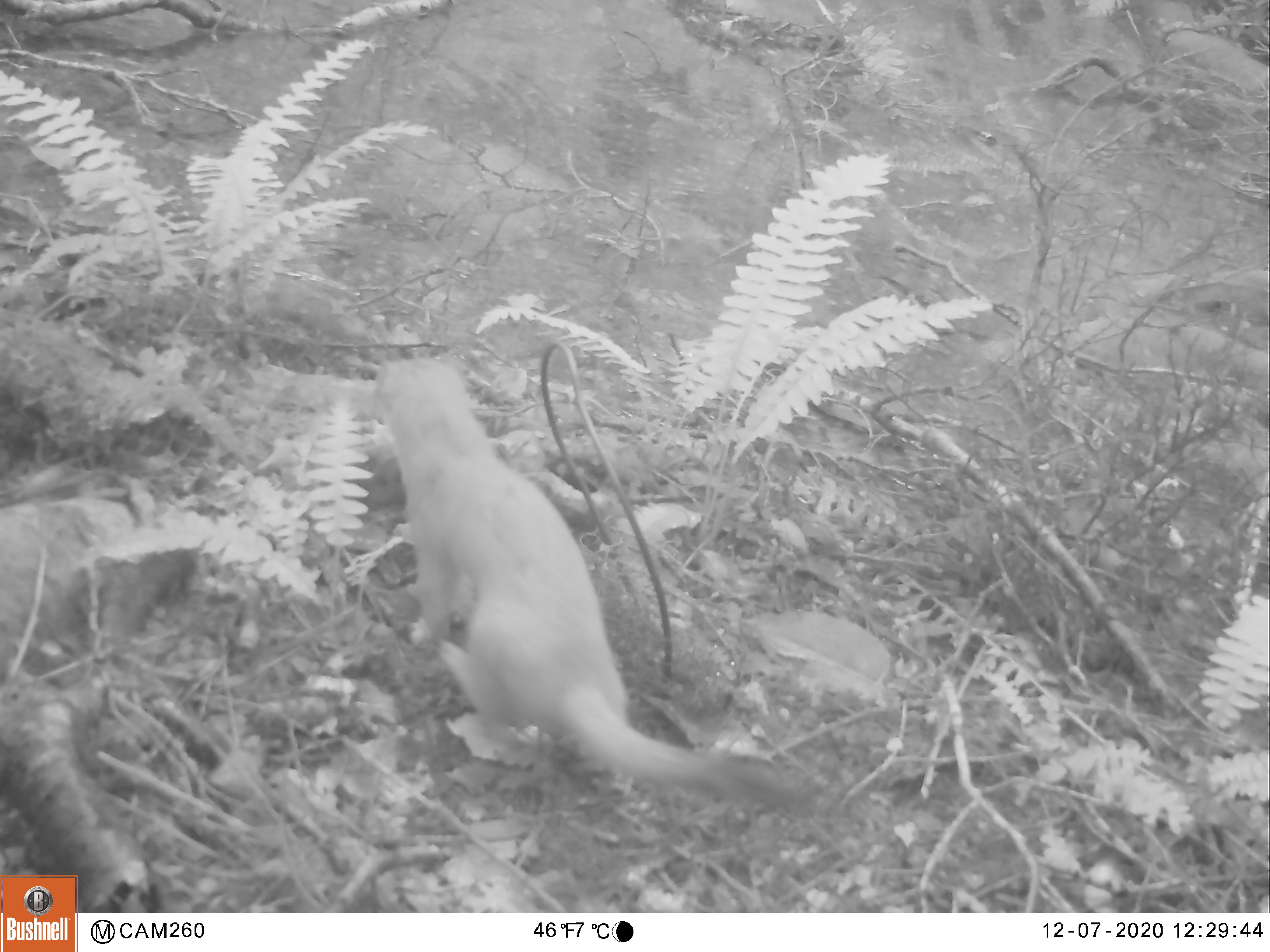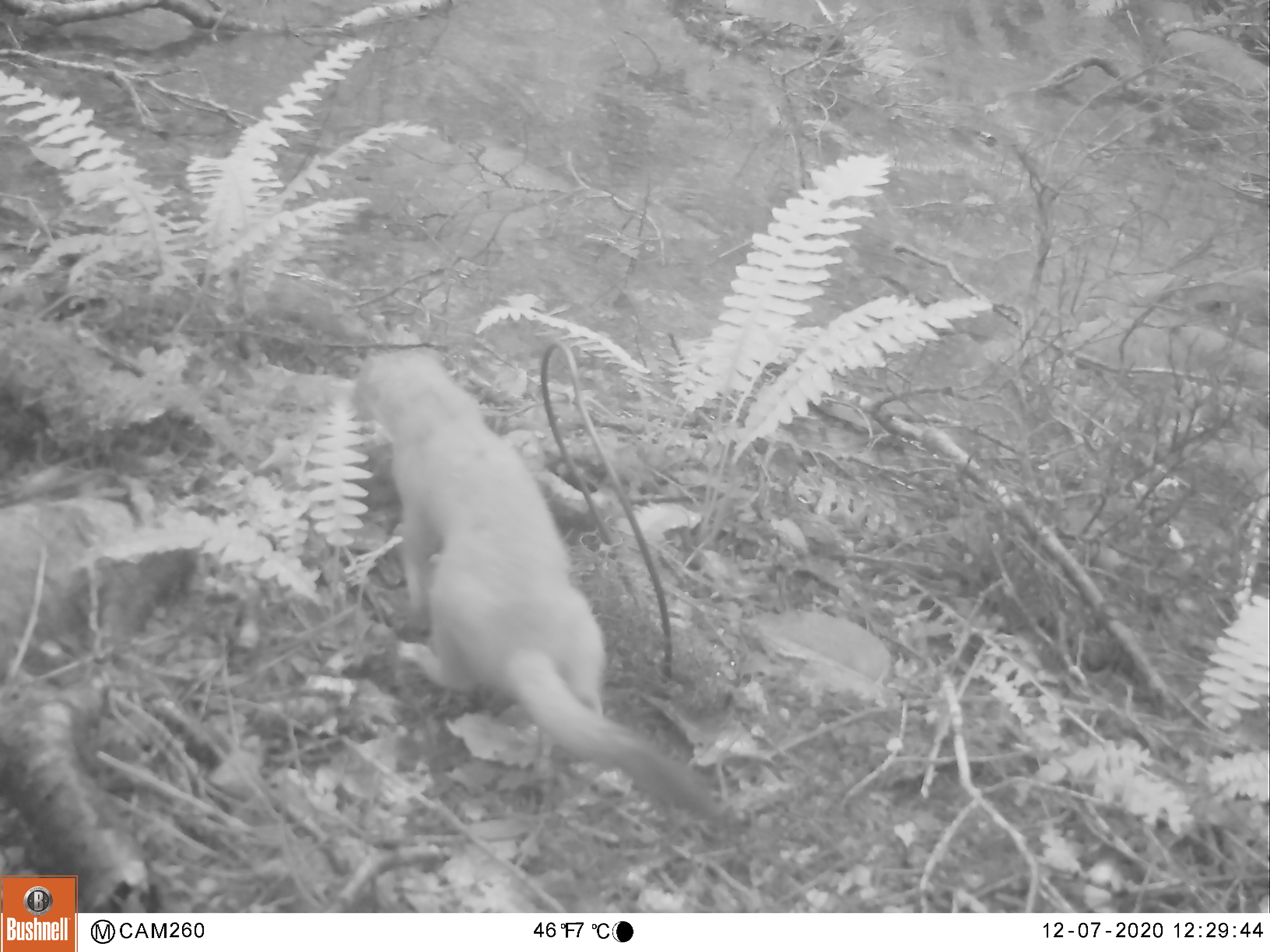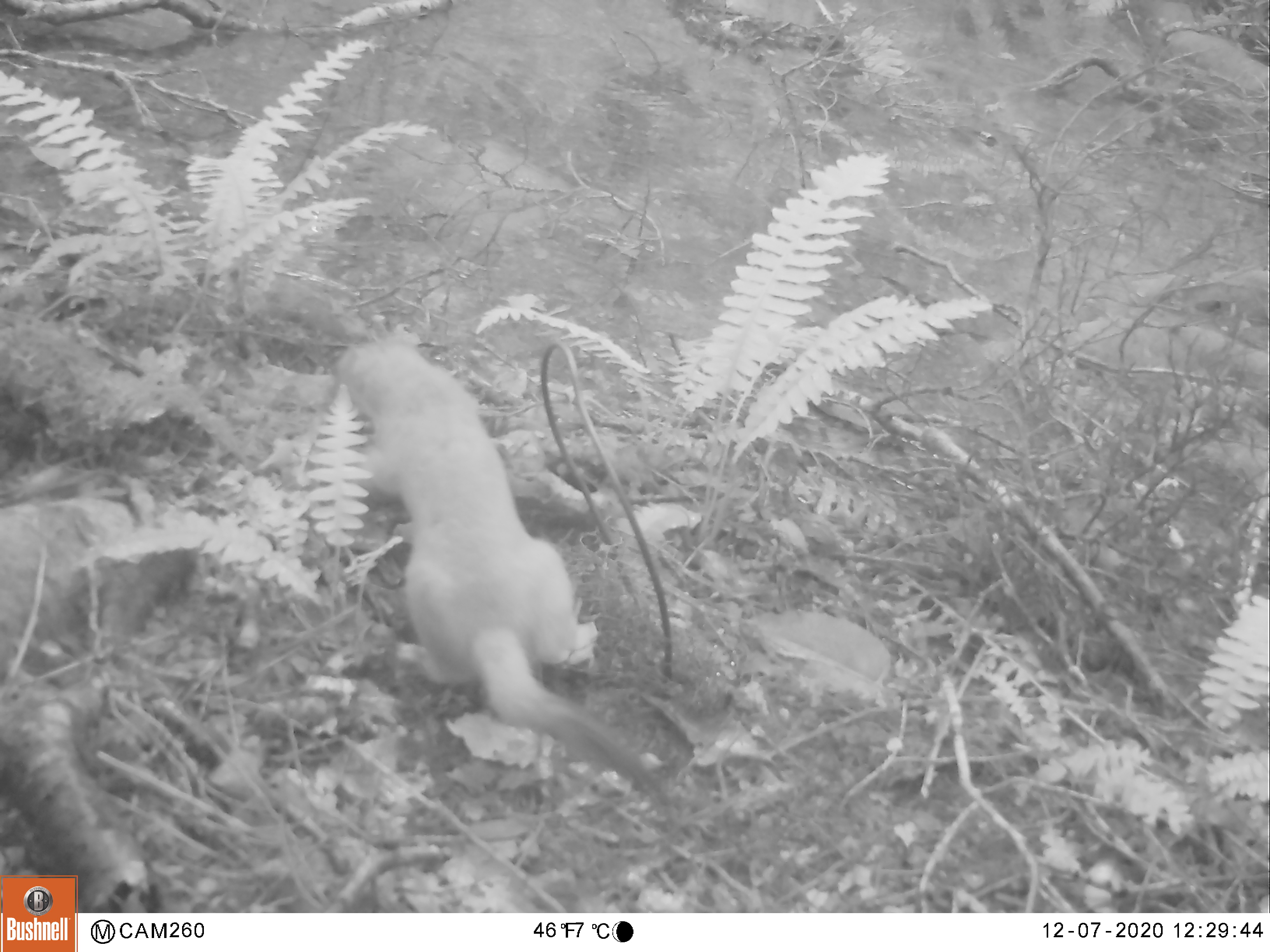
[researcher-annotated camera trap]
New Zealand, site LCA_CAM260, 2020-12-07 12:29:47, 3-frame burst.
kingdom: Animalia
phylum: Chordata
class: Mammalia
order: Carnivora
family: Mustelidae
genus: Mustela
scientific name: Mustela erminea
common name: stoat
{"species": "stoat (Mustela erminea)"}